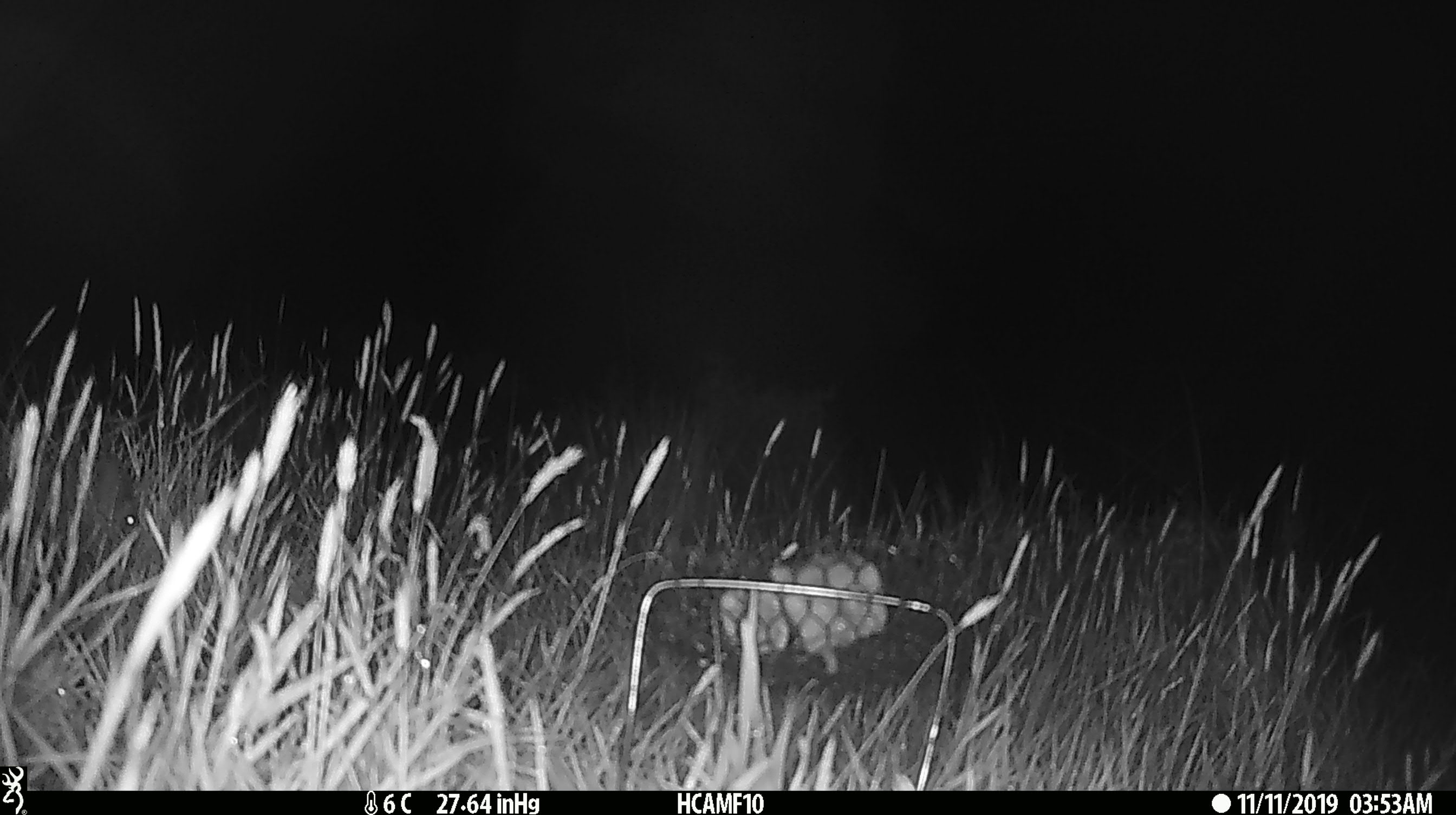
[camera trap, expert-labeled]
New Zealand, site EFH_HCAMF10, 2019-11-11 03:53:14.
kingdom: Animalia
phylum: Chordata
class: Mammalia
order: Rodentia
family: Muridae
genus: Mus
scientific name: Mus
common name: mouse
Mouse (Mus).